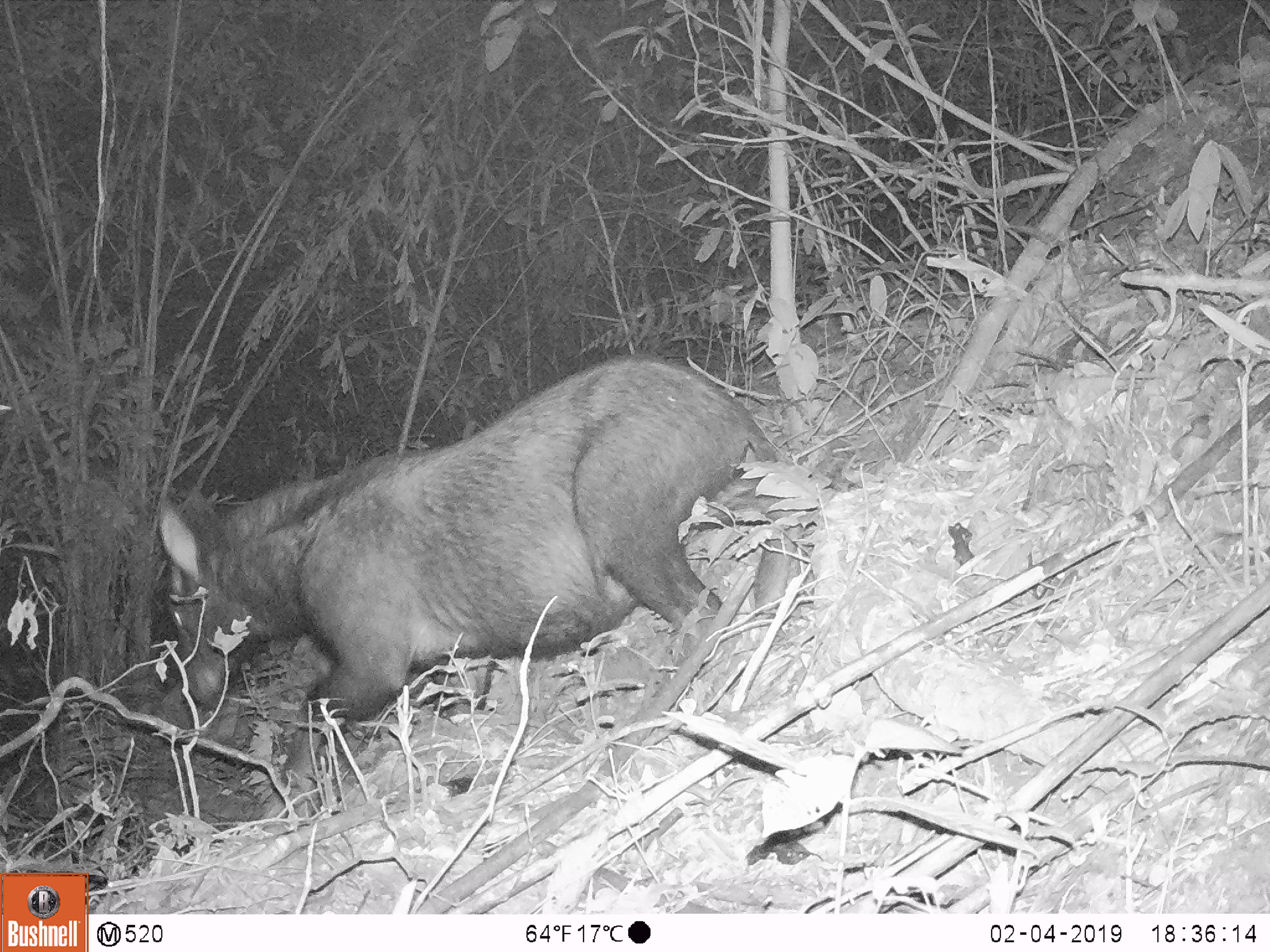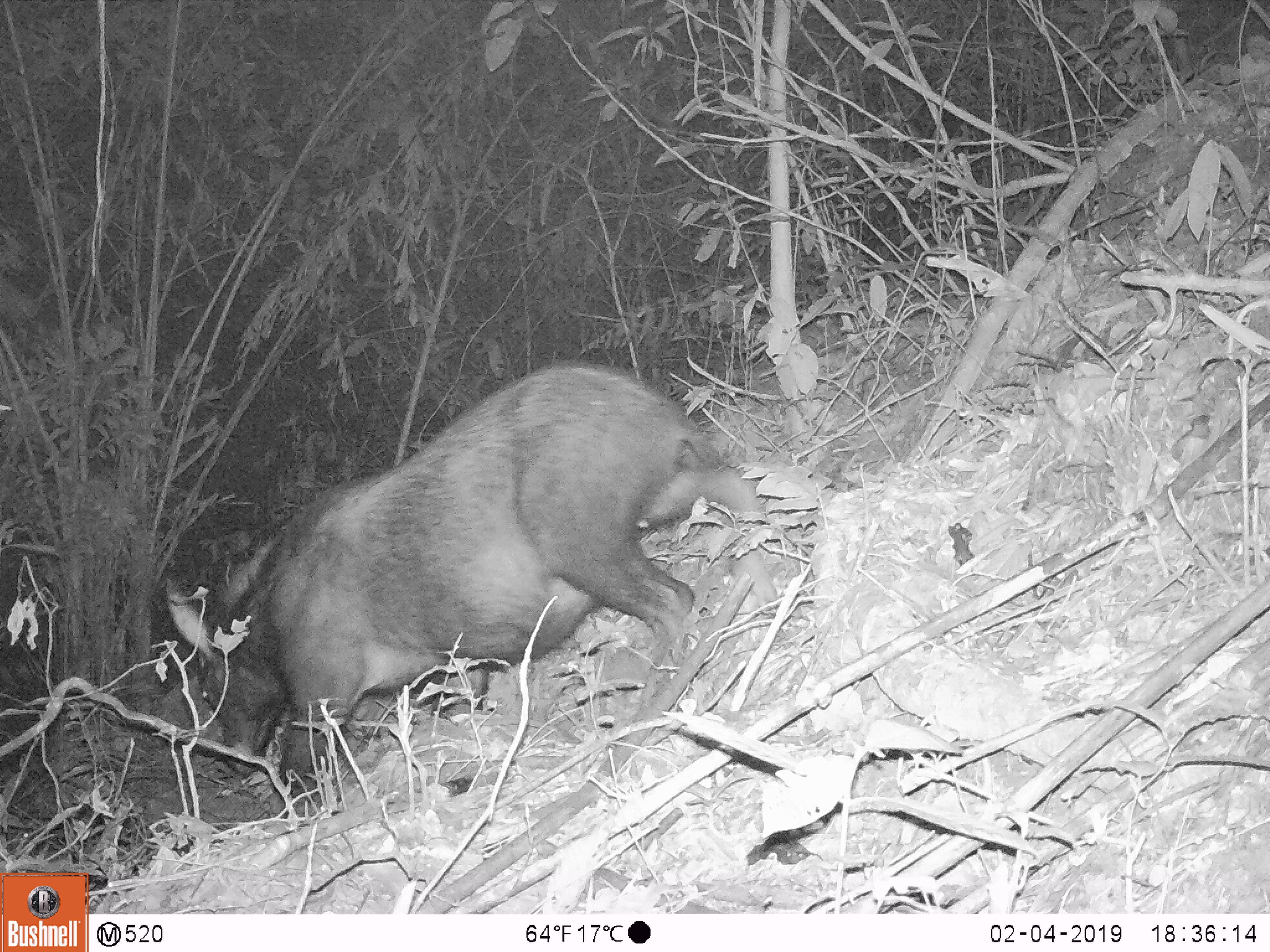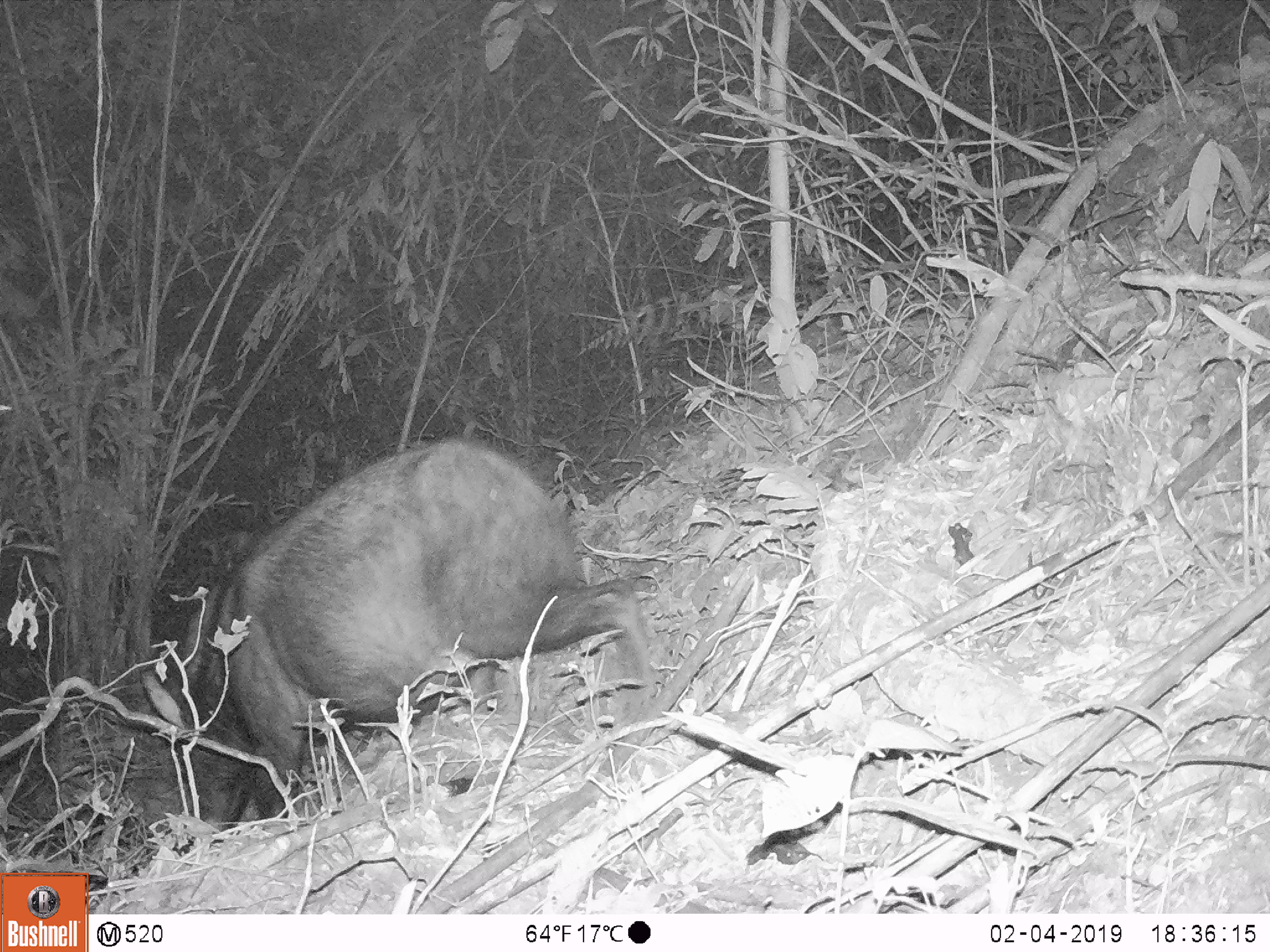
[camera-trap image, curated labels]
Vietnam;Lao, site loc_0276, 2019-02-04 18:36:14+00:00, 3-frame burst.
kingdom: Animalia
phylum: Chordata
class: Mammalia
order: Artiodactyla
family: Bovidae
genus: Capricornis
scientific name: Capricornis sumatraensis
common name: chinese serow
Chinese serow (Capricornis sumatraensis). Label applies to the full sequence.